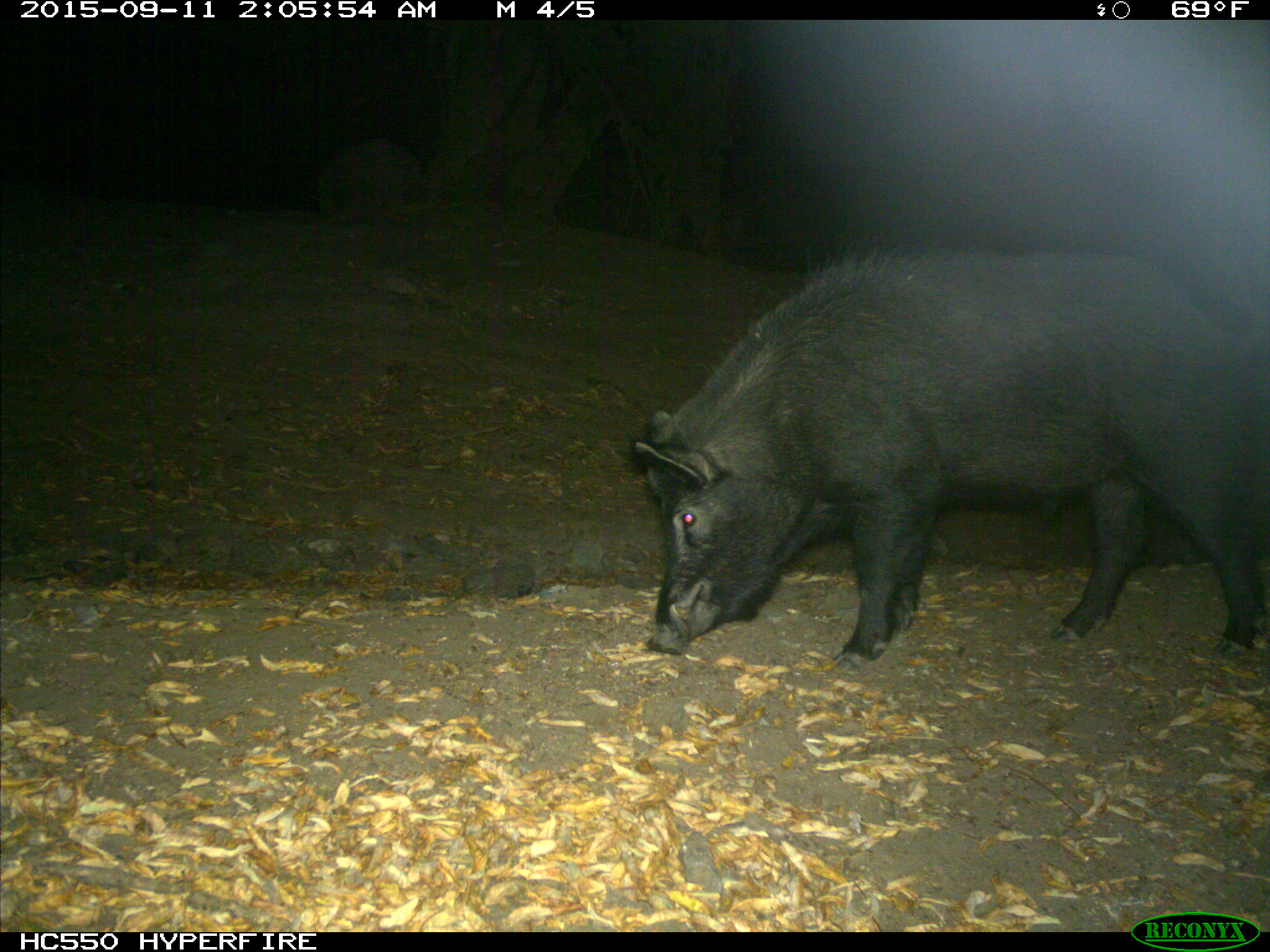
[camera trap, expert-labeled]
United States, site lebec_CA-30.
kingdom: Animalia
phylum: Chordata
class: Mammalia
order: Artiodactyla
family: Suidae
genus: Sus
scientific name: Sus scrofa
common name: wild boar